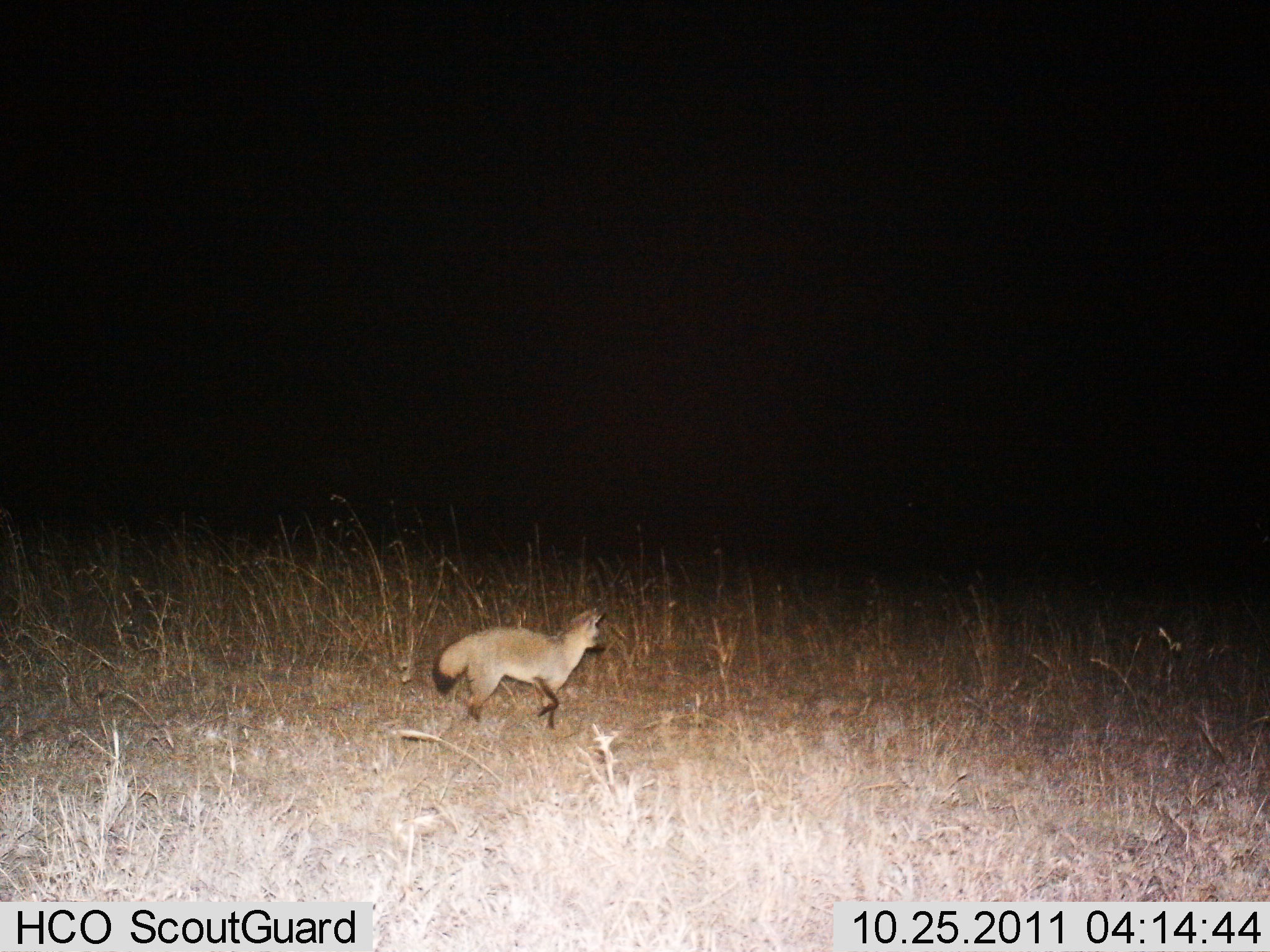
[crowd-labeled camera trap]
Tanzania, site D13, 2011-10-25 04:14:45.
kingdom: Animalia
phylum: Chordata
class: Mammalia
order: Carnivora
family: Canidae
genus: Otocyon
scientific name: Otocyon megalotis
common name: bat-eared fox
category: batearedfox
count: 1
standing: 24%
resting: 6%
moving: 76%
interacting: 0%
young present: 0%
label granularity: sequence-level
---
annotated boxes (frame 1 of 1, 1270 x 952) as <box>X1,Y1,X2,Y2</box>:
animal: <box>430,606,612,732</box>